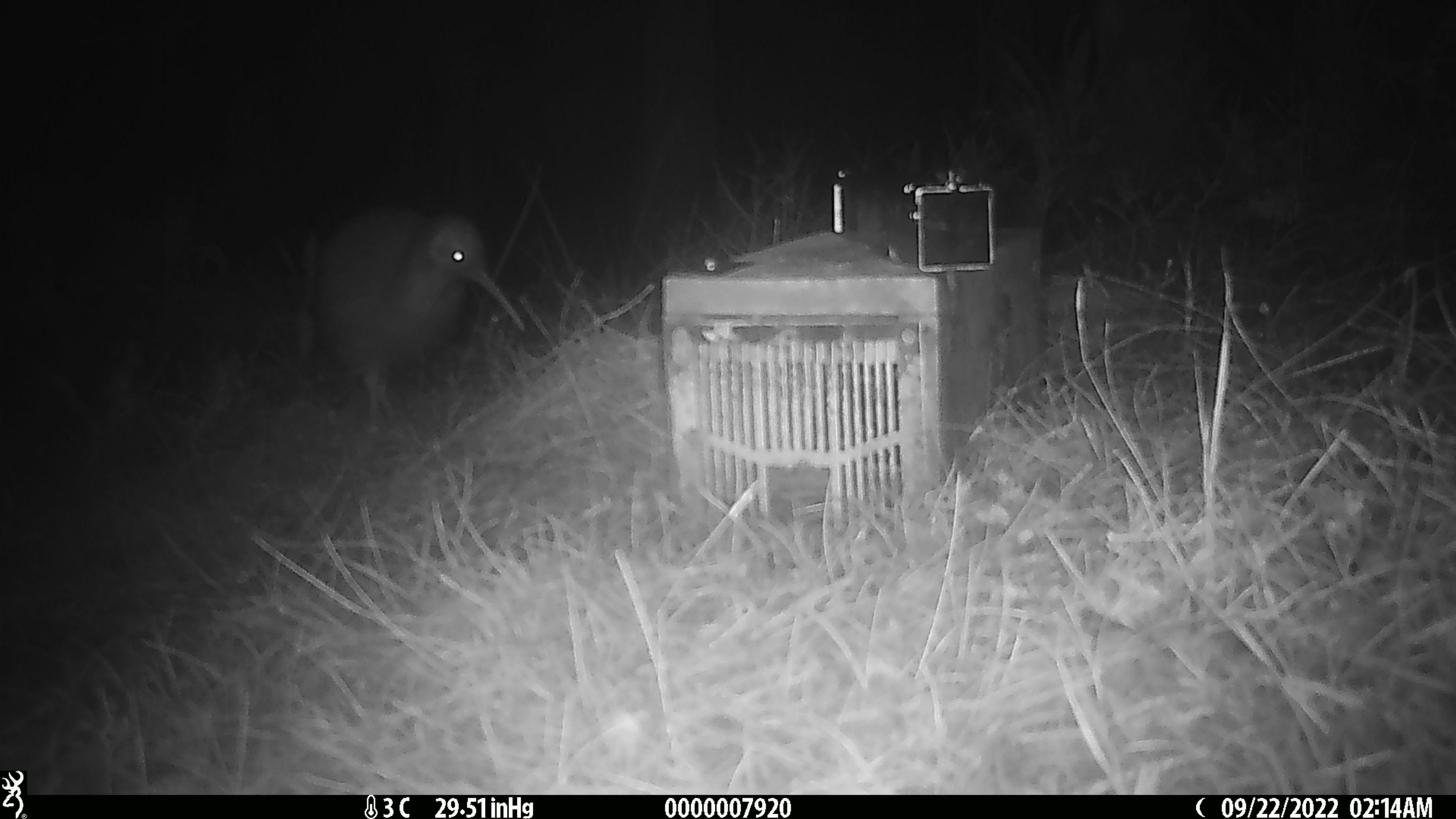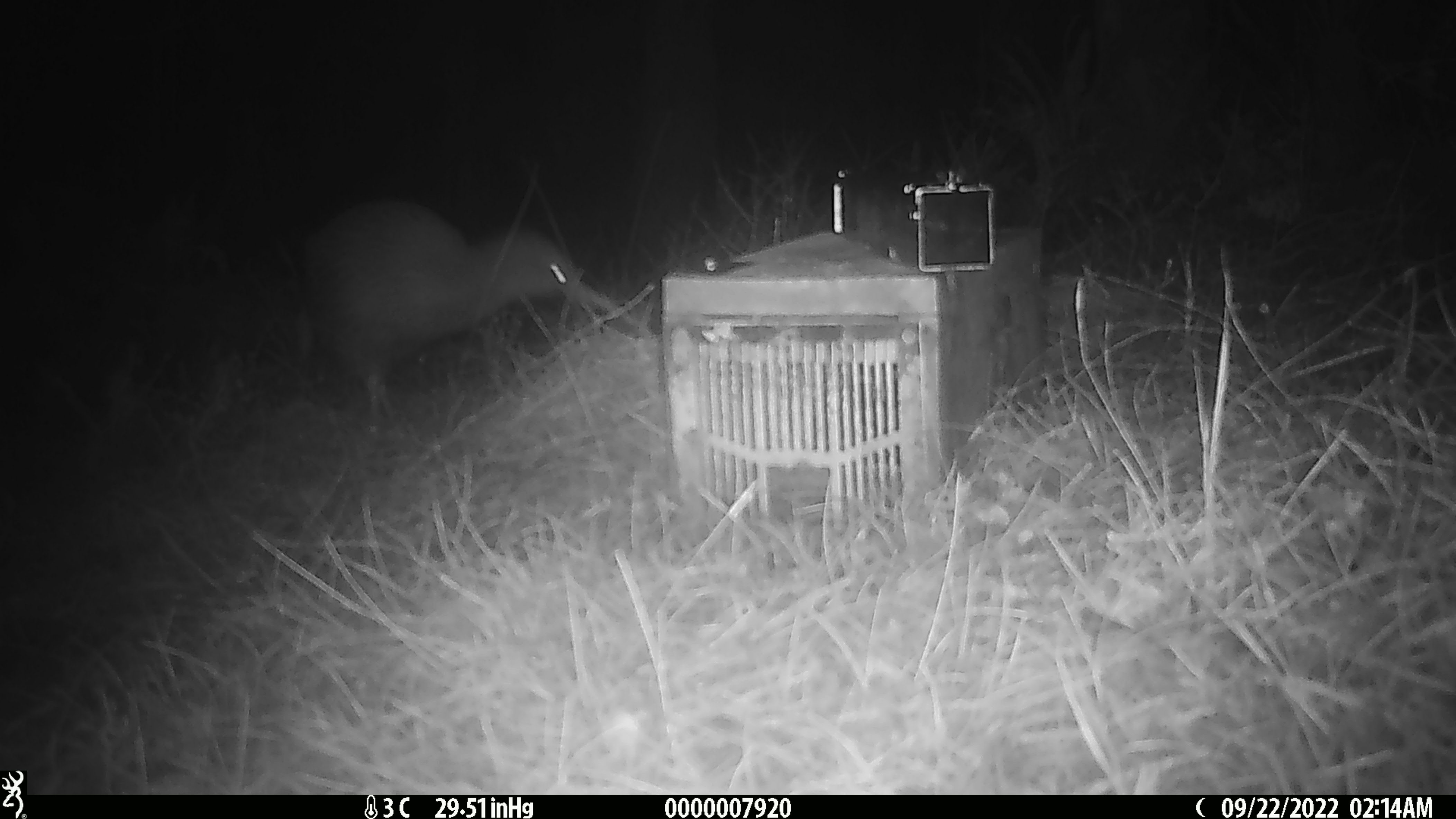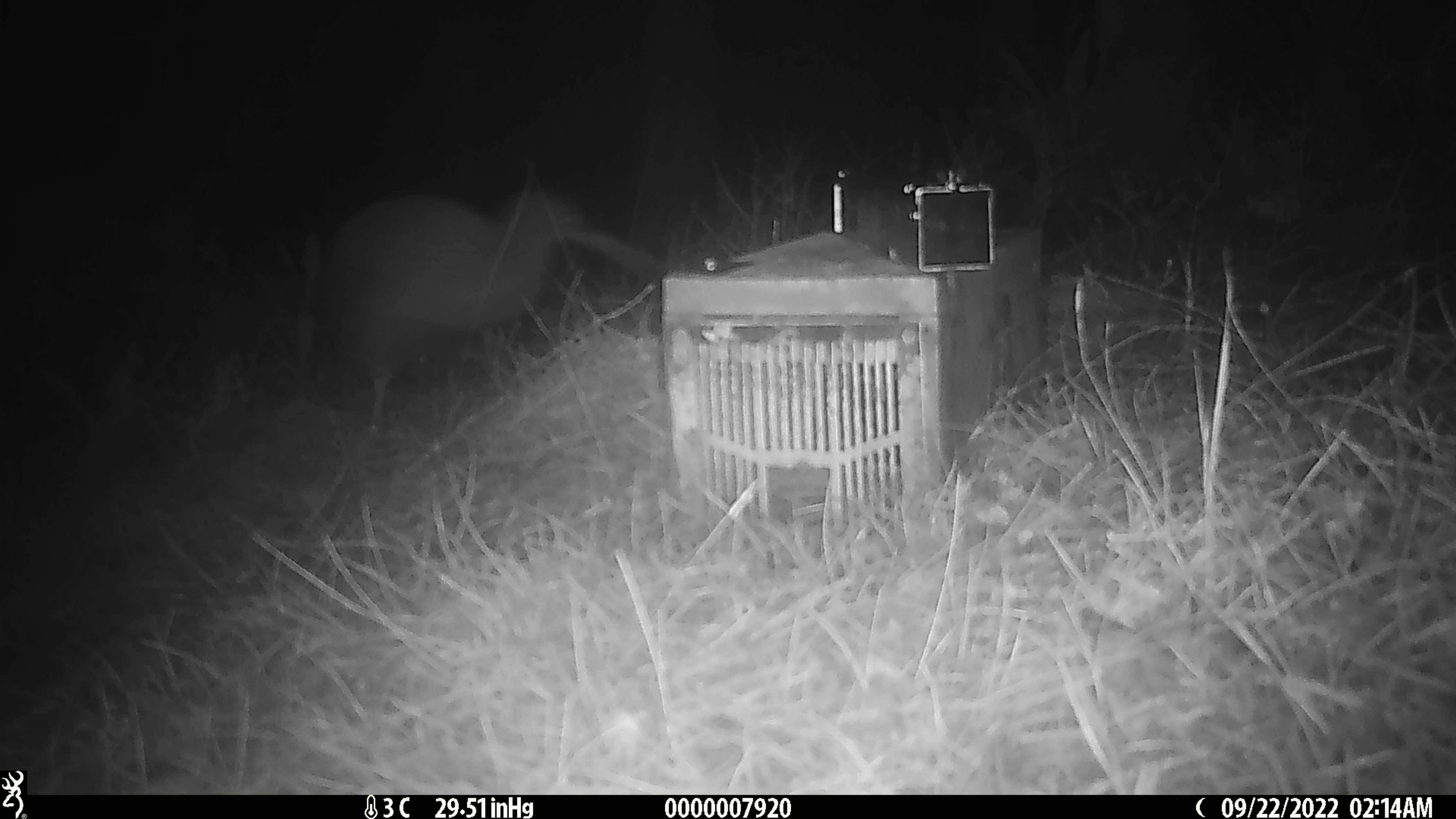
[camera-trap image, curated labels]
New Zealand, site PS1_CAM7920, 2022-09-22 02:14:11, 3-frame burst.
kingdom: Animalia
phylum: Chordata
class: Aves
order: Apterygiformes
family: Apterygidae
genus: Apteryx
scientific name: Apteryx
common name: kiwi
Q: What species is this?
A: Kiwi (Apteryx).